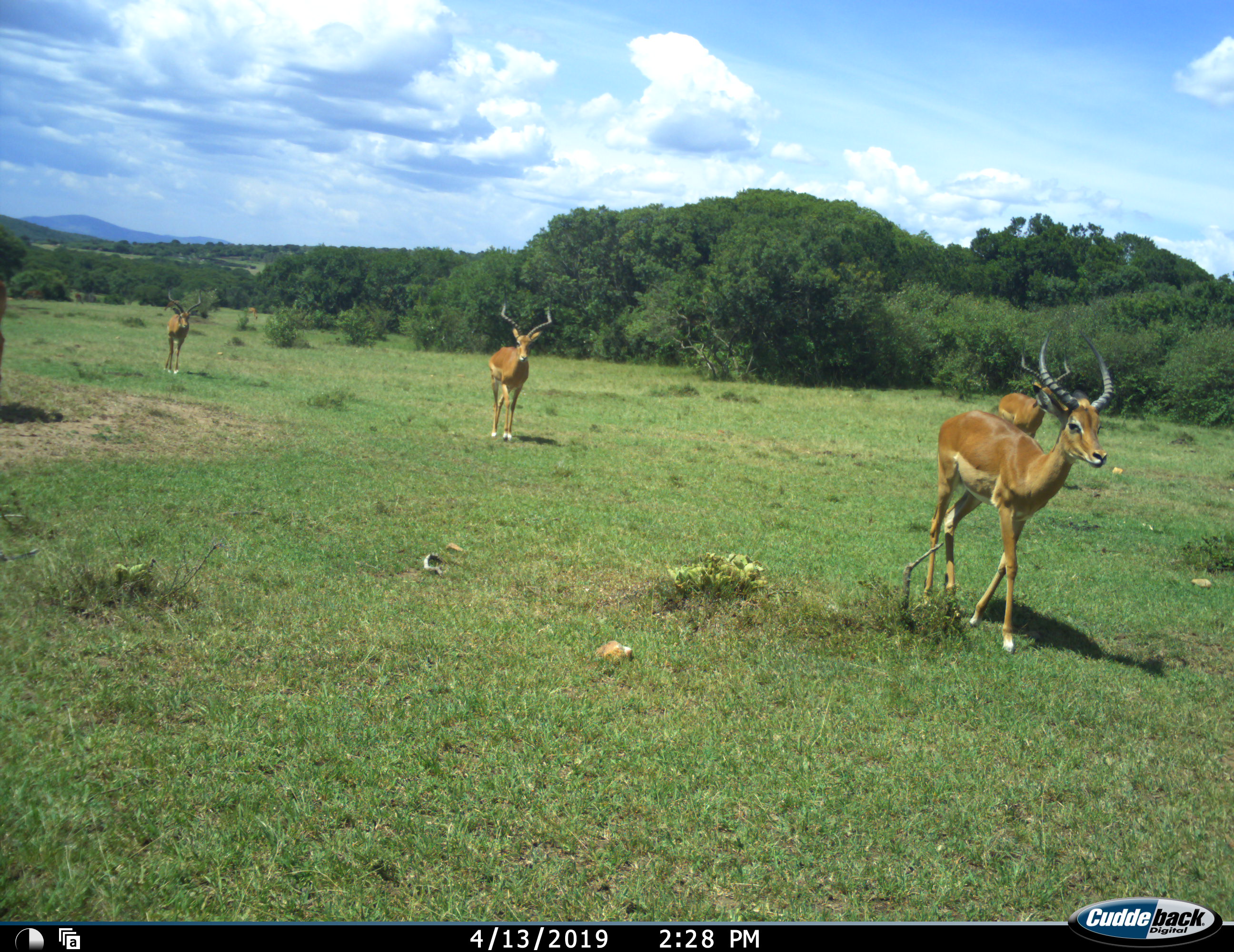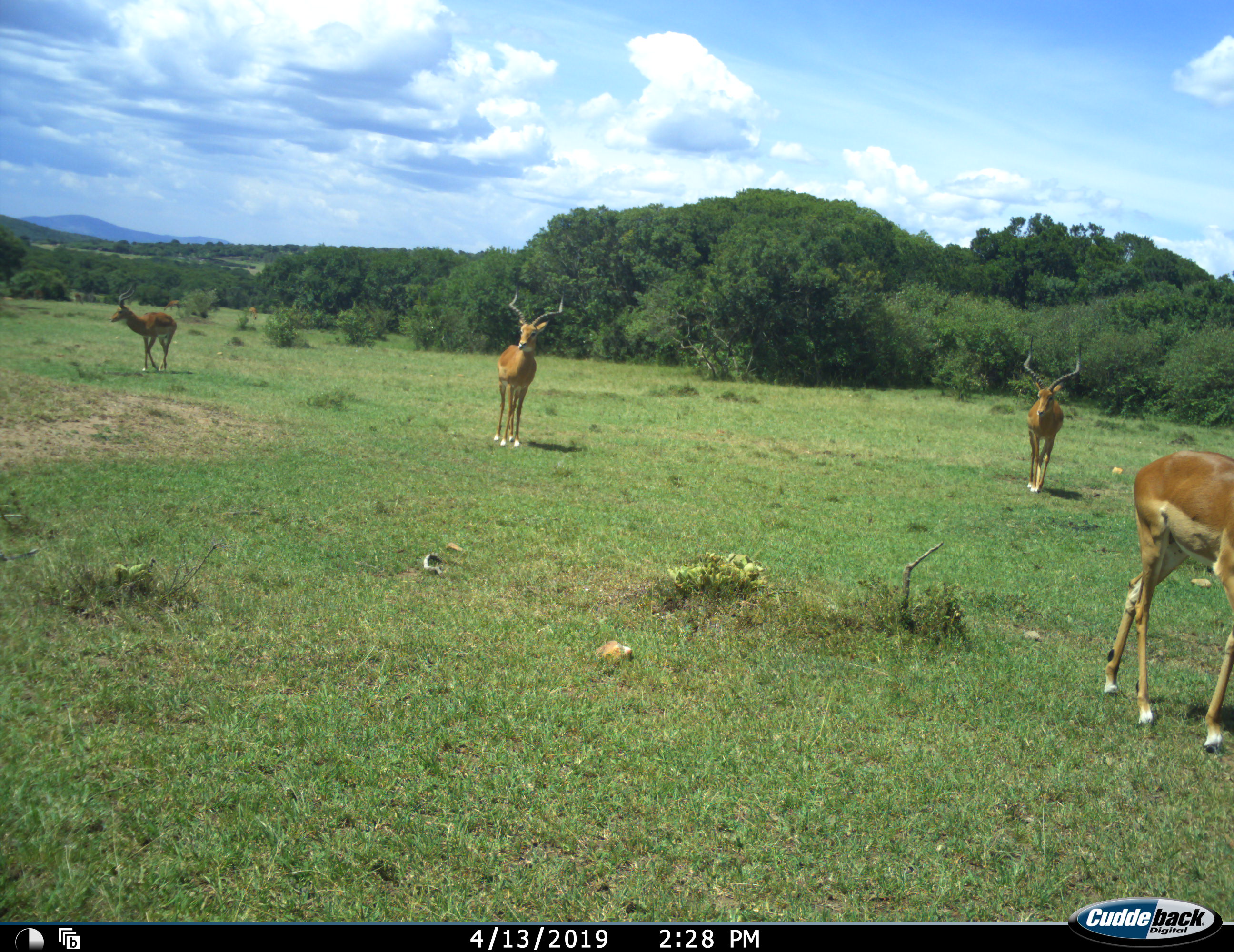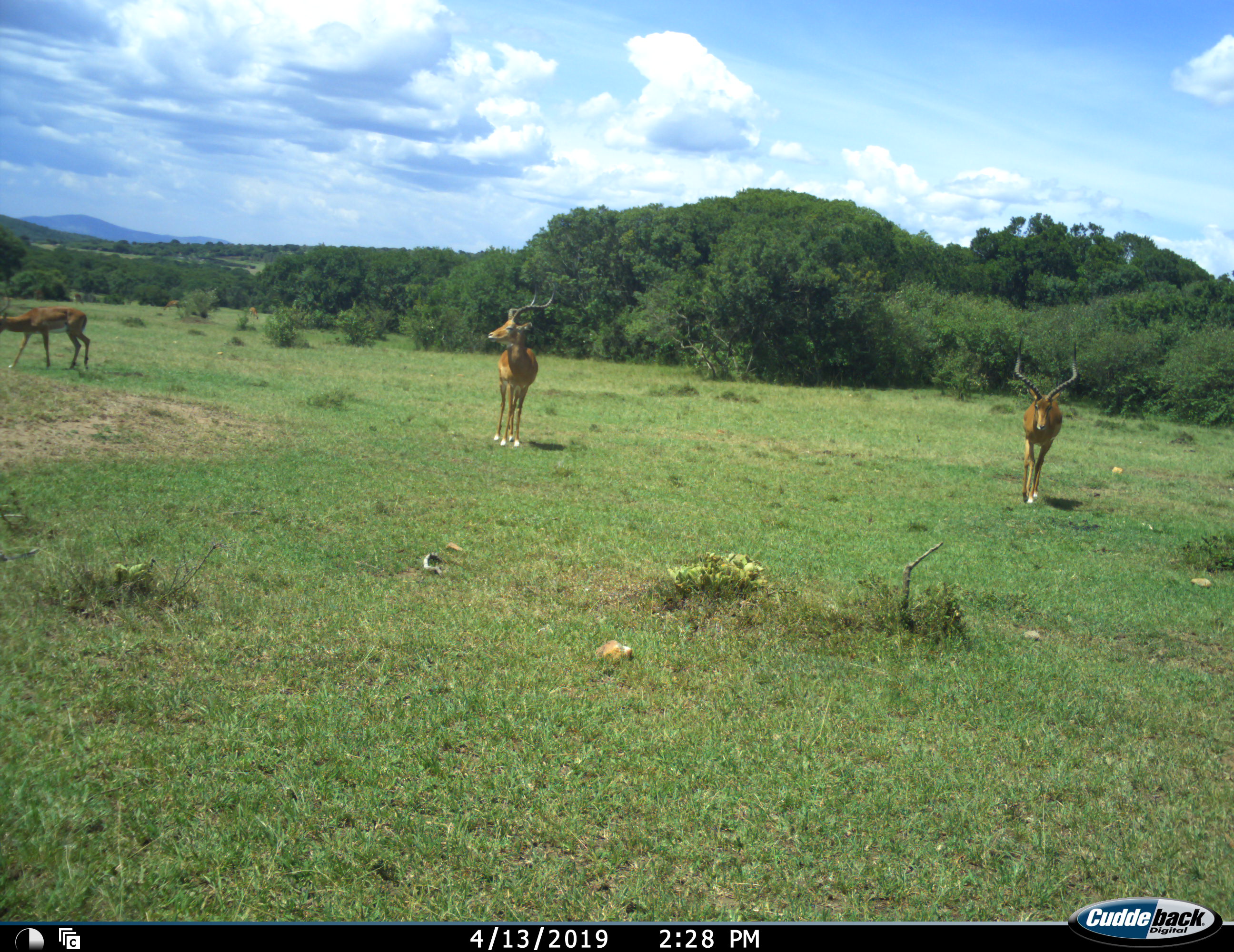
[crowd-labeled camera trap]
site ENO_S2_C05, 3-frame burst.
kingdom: Animalia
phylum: Chordata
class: Mammalia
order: Artiodactyla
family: Bovidae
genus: Aepyceros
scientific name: Aepyceros melampus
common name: impala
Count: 5.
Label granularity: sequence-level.